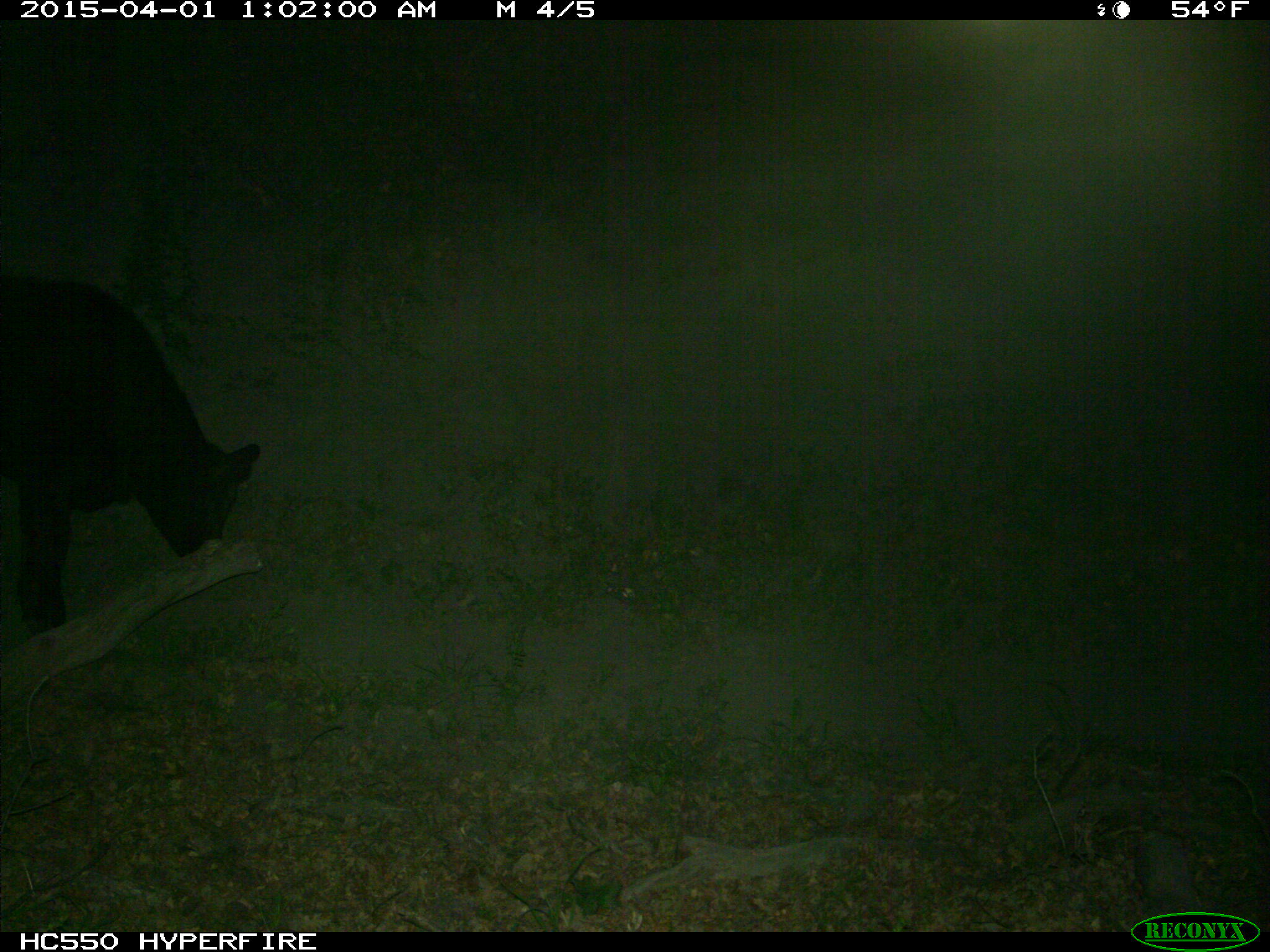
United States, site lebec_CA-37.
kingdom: Animalia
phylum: Chordata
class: Mammalia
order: Artiodactyla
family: Bovidae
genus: Bos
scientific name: Bos taurus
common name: domestic cow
Bos taurus (domestic cow).